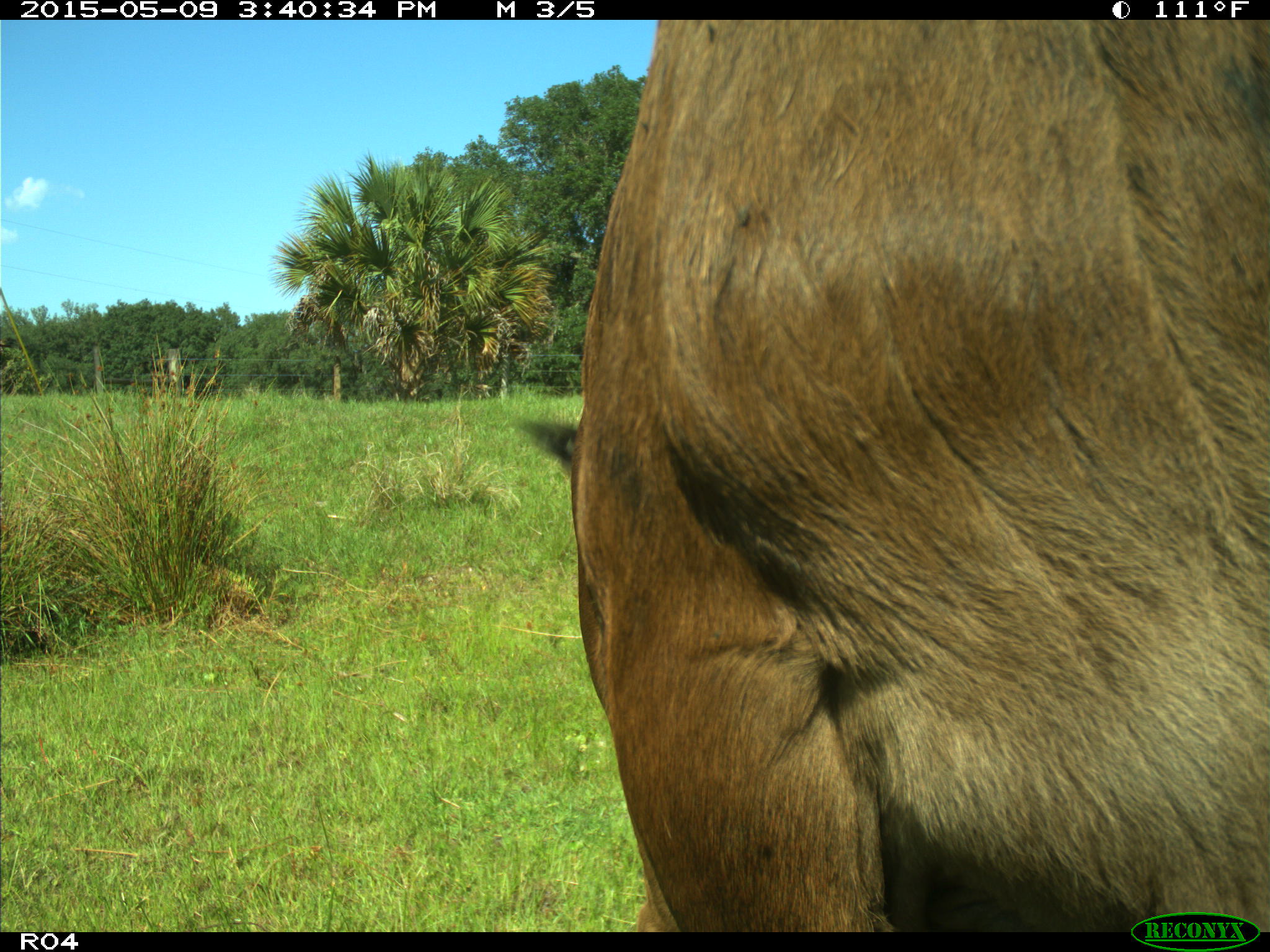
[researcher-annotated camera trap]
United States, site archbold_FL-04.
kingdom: Animalia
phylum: Chordata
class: Mammalia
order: Artiodactyla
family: Bovidae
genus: Bos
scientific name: Bos taurus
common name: domestic cow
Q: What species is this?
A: Bos taurus (domestic cow).